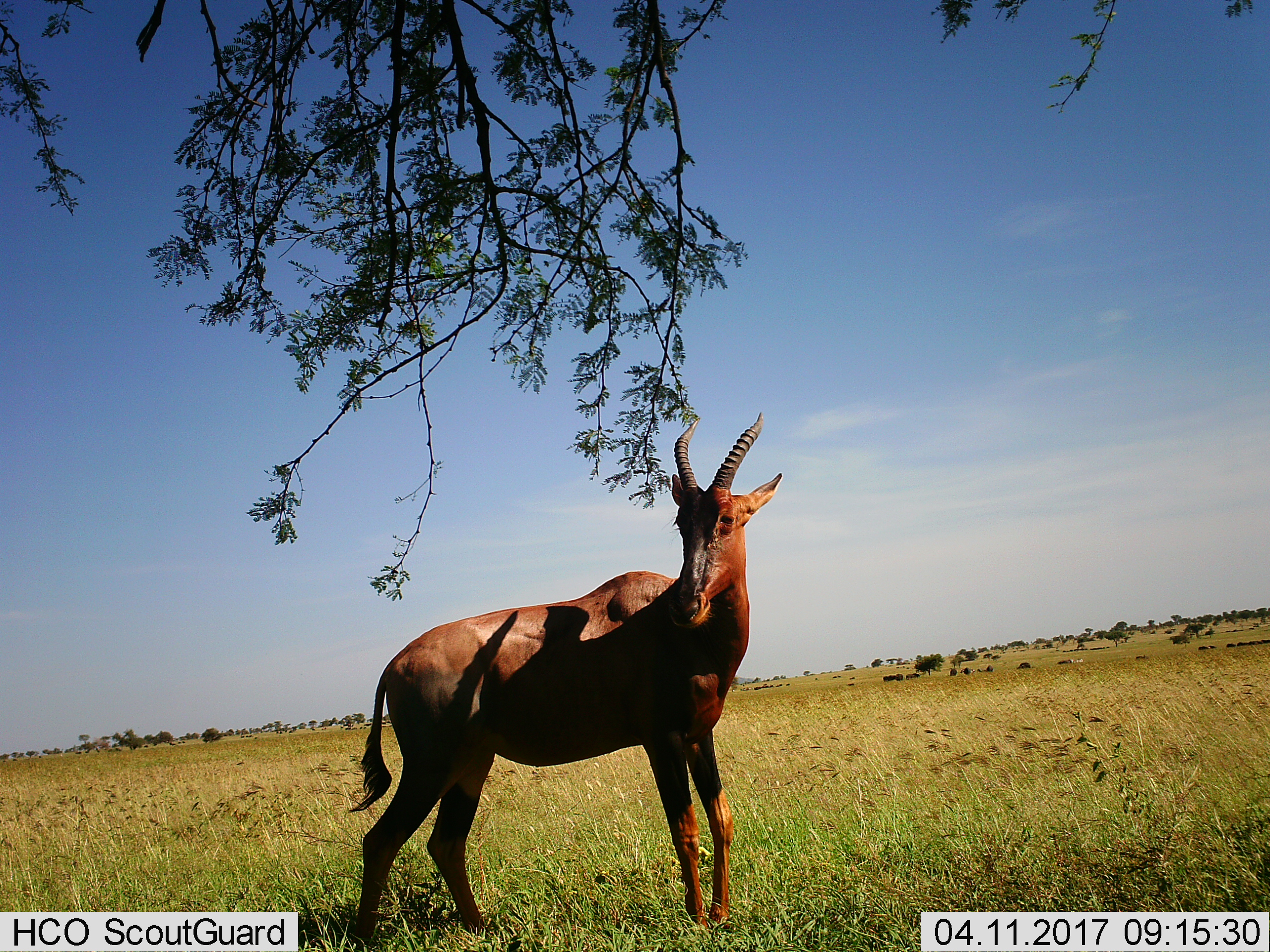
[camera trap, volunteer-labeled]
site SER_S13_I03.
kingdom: Animalia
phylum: Chordata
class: Mammalia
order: Artiodactyla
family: Bovidae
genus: Damaliscus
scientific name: Damaliscus lunatus jimela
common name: topi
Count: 1.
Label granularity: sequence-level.